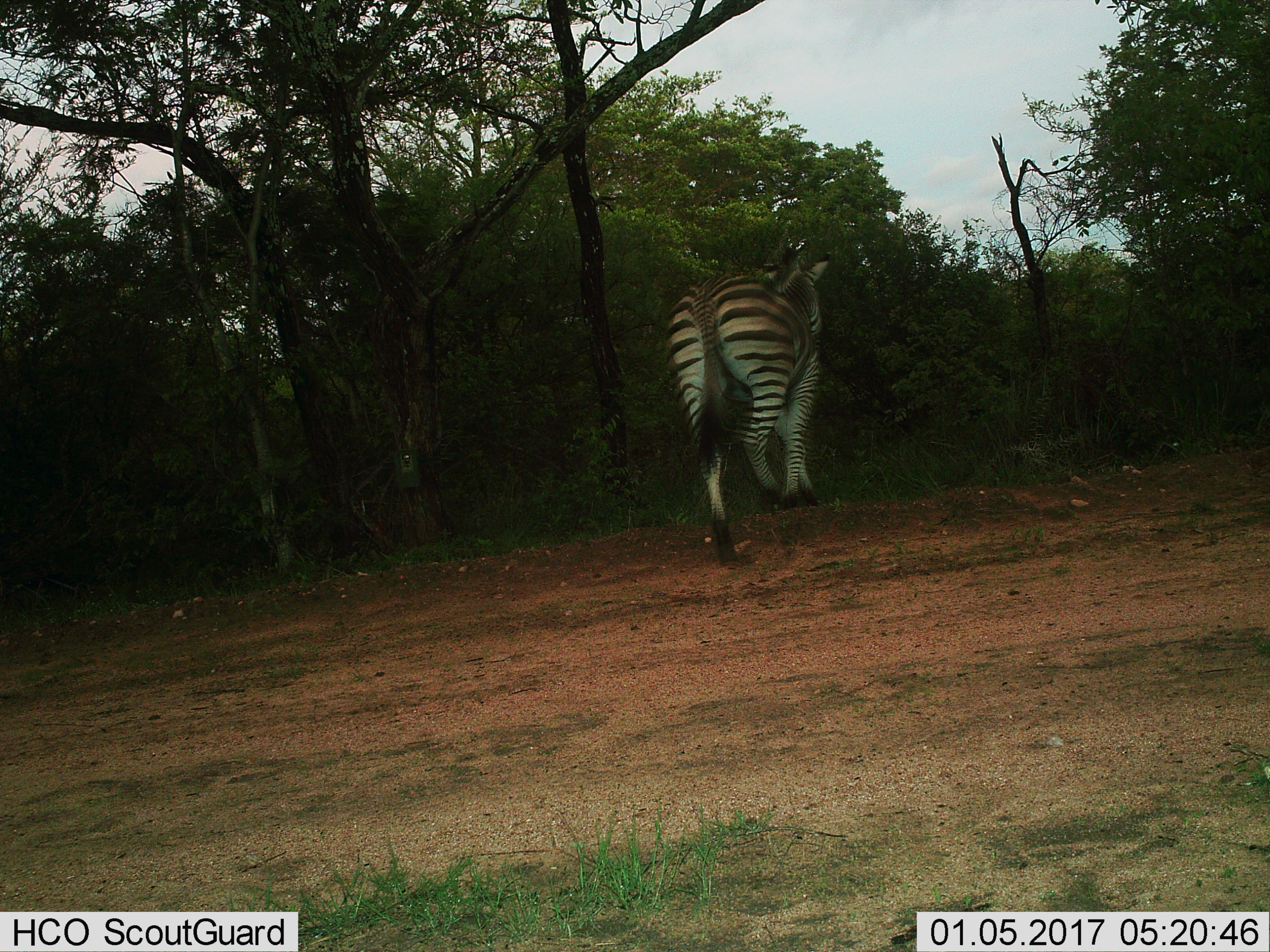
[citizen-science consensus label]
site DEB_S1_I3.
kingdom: Animalia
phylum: Chordata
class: Mammalia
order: Perissodactyla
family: Equidae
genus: Equus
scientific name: Equus quagga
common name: plains zebra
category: zebraplains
Zebraplains (plains zebra) (Equus quagga), count 1. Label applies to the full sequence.